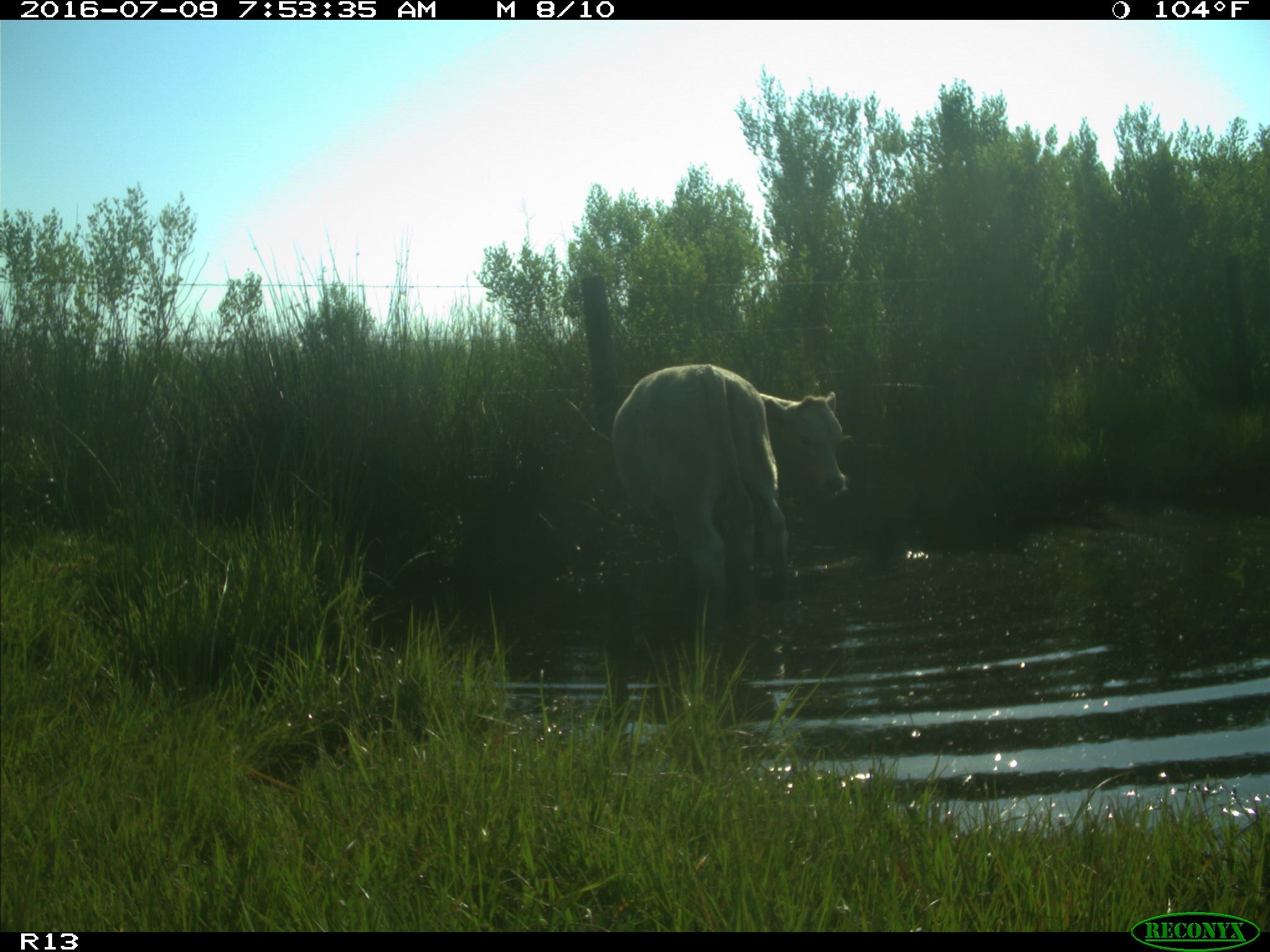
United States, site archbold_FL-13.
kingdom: Animalia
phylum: Chordata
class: Mammalia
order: Artiodactyla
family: Bovidae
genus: Bos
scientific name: Bos taurus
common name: domestic cow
Bos taurus (domestic cow).